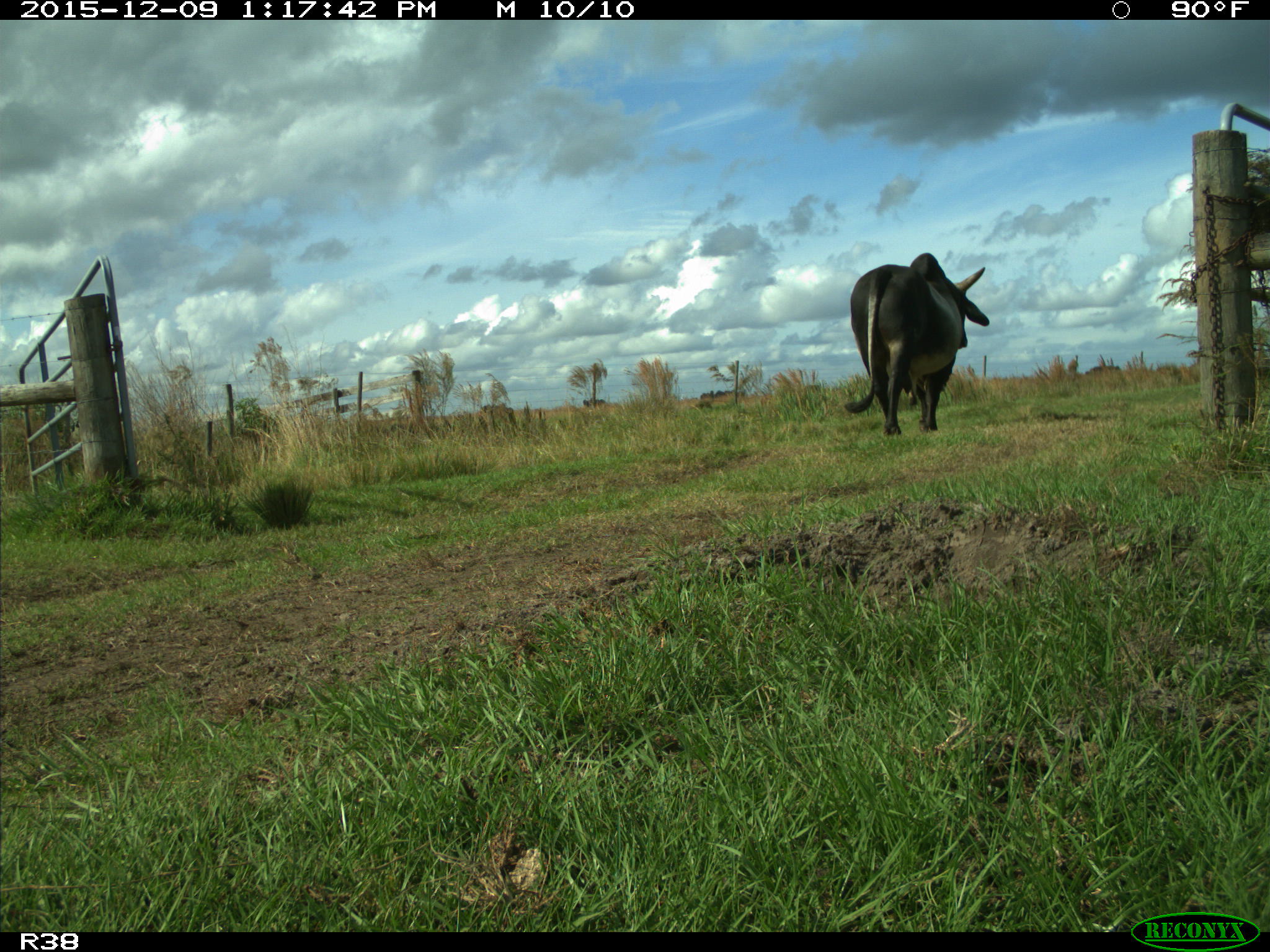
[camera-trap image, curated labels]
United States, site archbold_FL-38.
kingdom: Animalia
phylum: Chordata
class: Mammalia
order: Artiodactyla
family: Bovidae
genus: Bos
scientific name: Bos taurus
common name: domestic cow